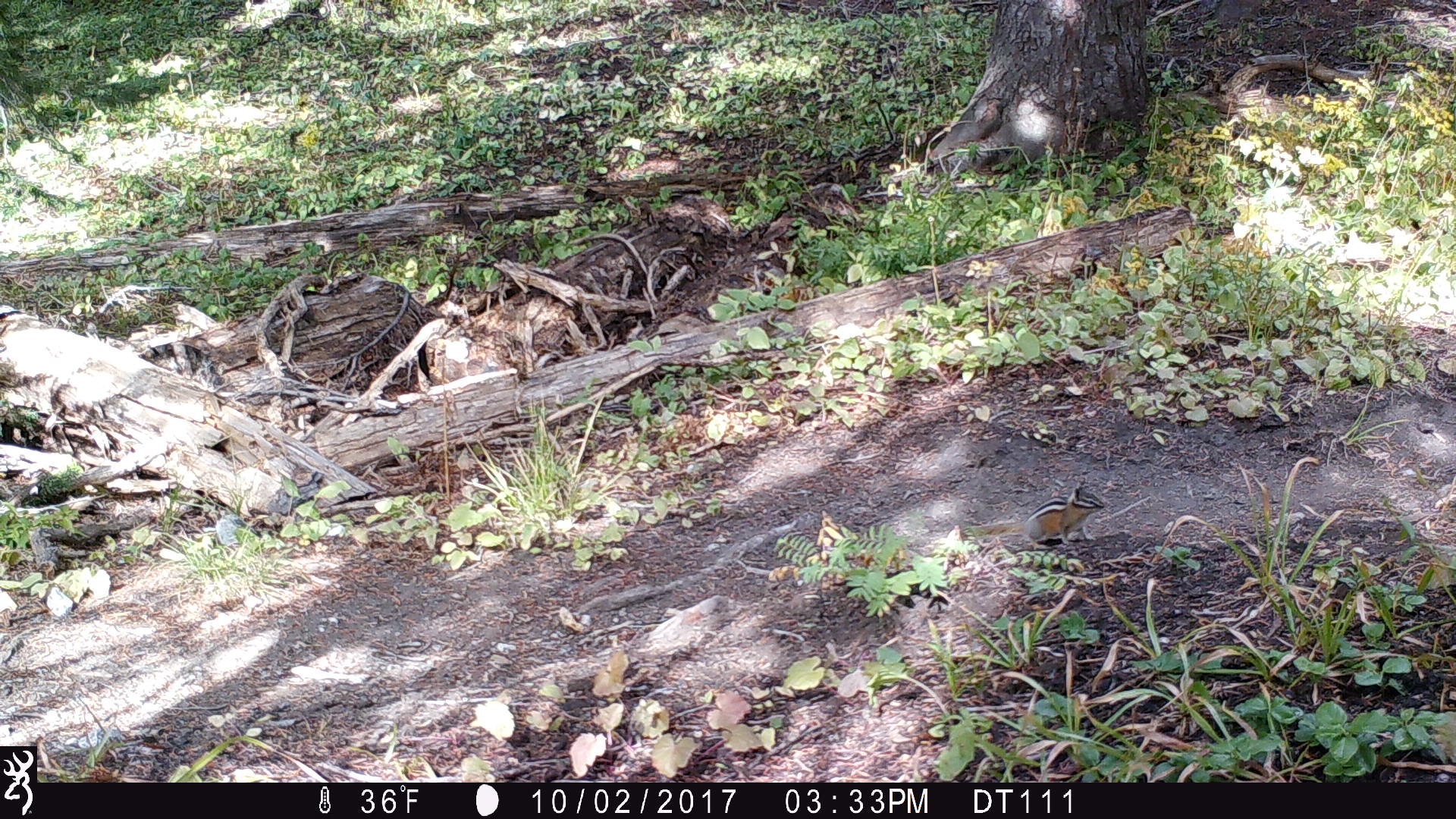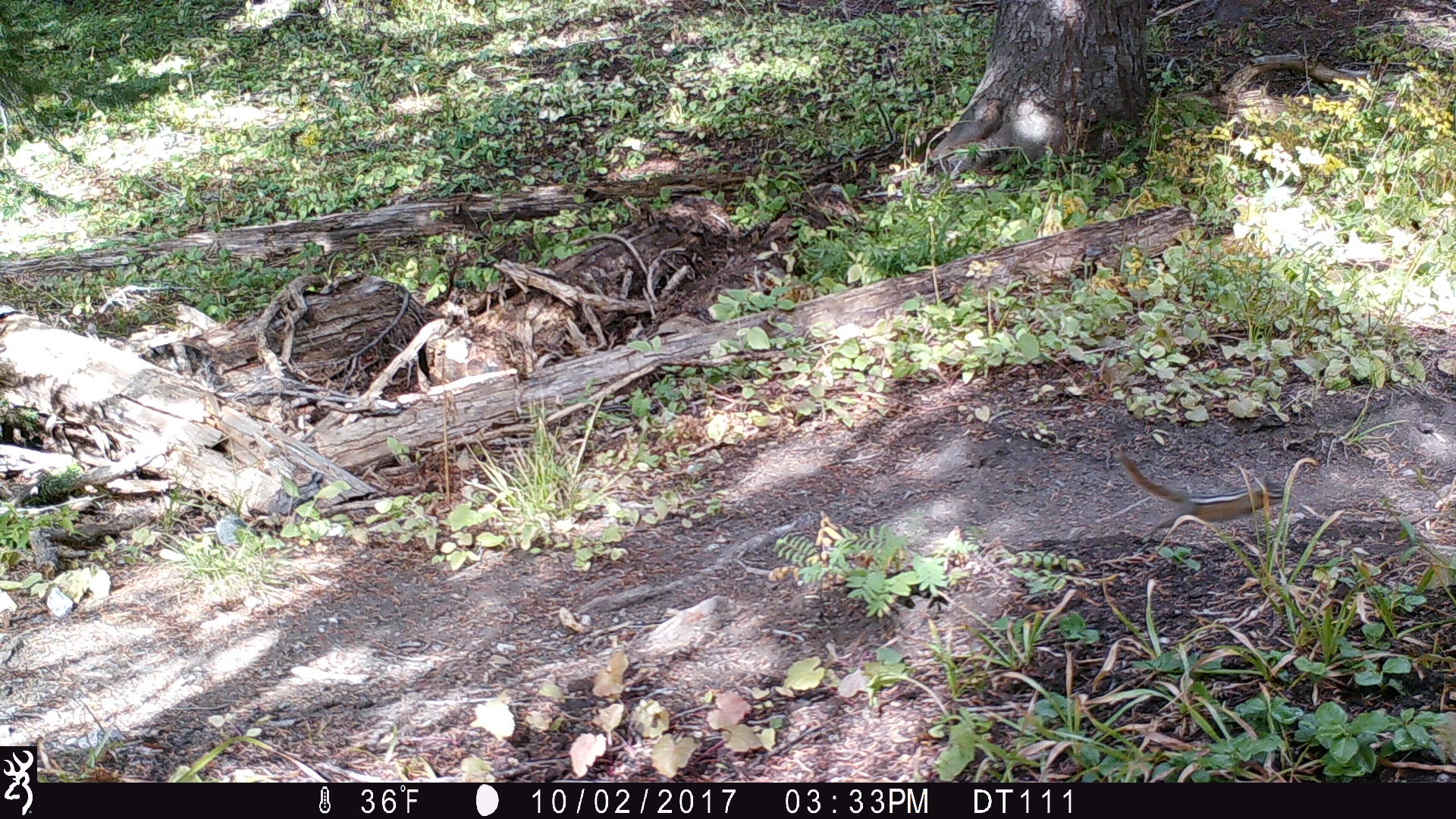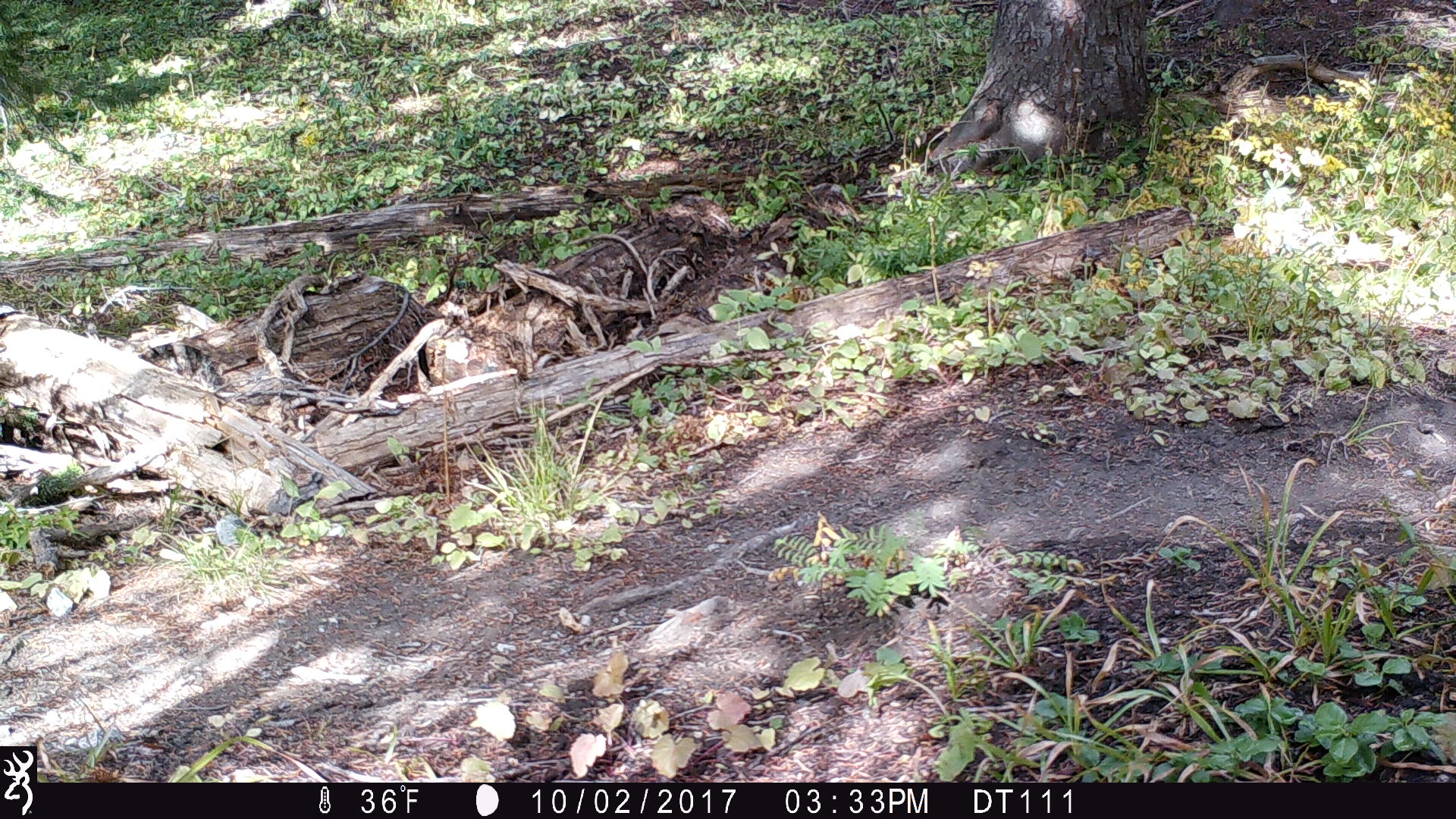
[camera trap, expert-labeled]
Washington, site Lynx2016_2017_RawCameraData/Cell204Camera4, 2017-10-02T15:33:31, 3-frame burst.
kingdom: Animalia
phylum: Chordata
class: Mammalia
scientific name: Mammalia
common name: small mammal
Small mammal (Mammalia). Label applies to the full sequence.